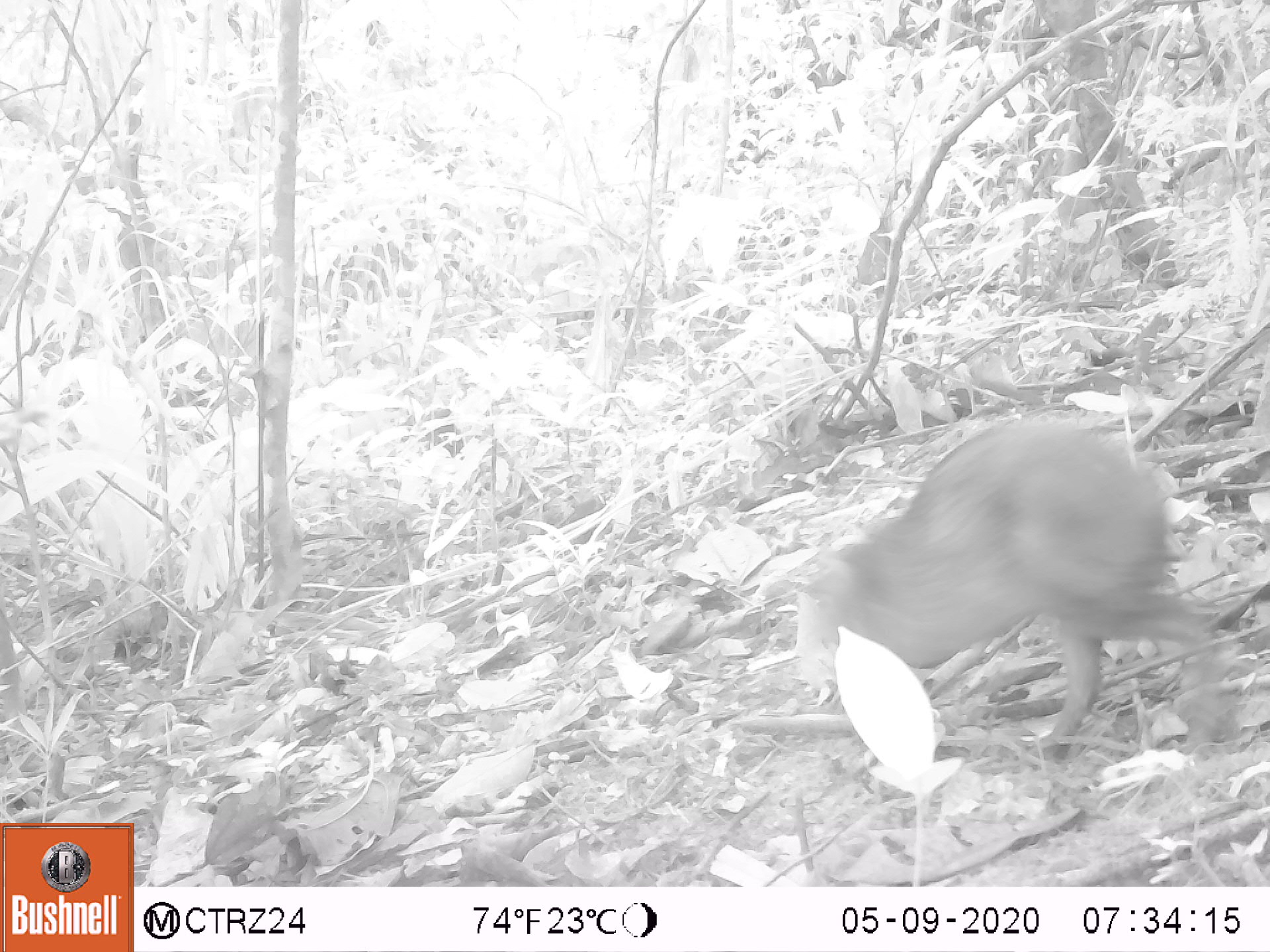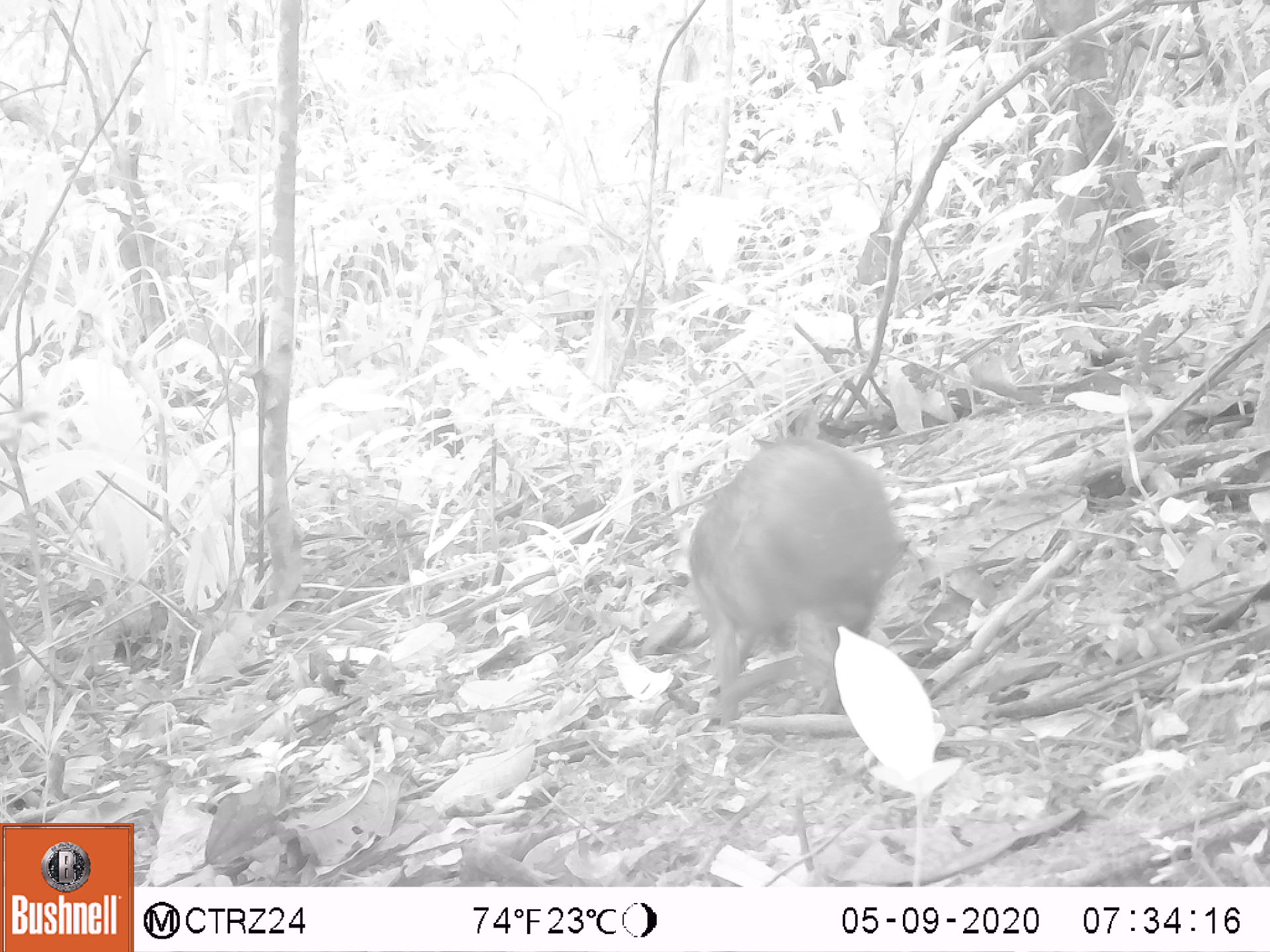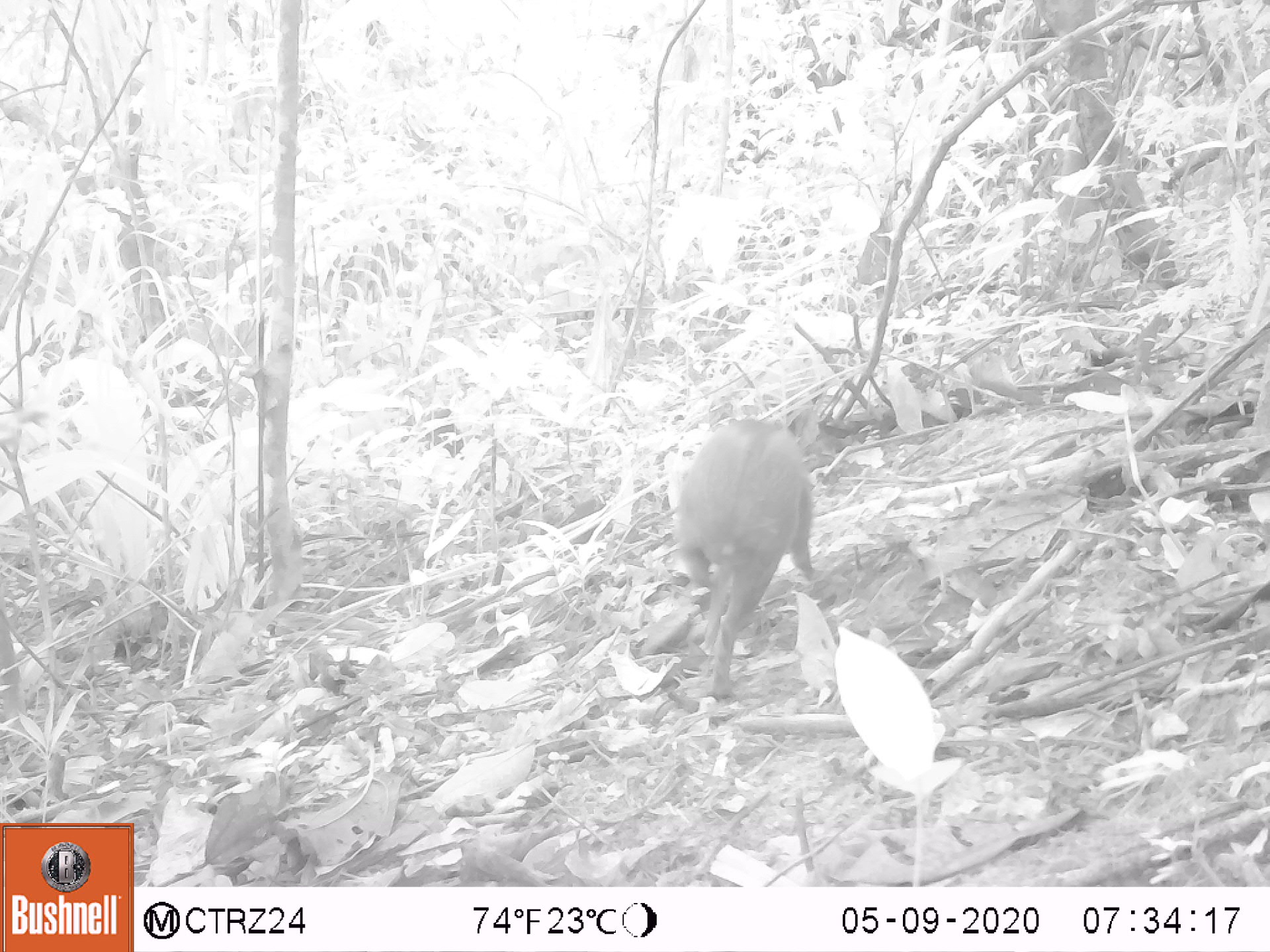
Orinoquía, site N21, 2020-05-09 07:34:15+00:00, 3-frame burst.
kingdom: Animalia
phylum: Chordata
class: Mammalia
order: Rodentia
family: Dasyproctidae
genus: Dasyprocta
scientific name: Dasyprocta fuliginosa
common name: black agouti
Black agouti (Dasyprocta fuliginosa).